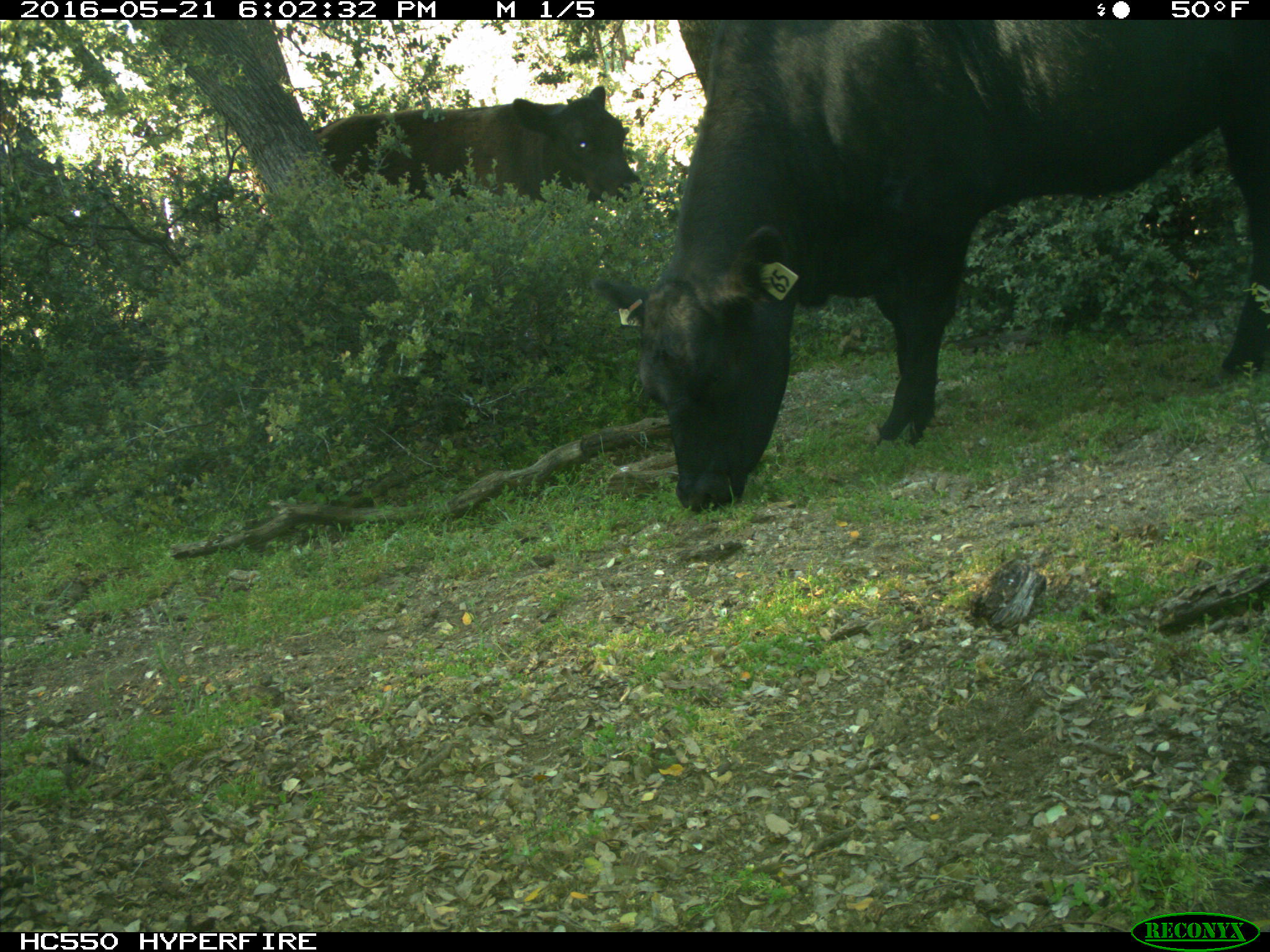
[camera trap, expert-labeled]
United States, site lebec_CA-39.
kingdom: Animalia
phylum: Chordata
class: Mammalia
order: Artiodactyla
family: Bovidae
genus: Bos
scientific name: Bos taurus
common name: domestic cow